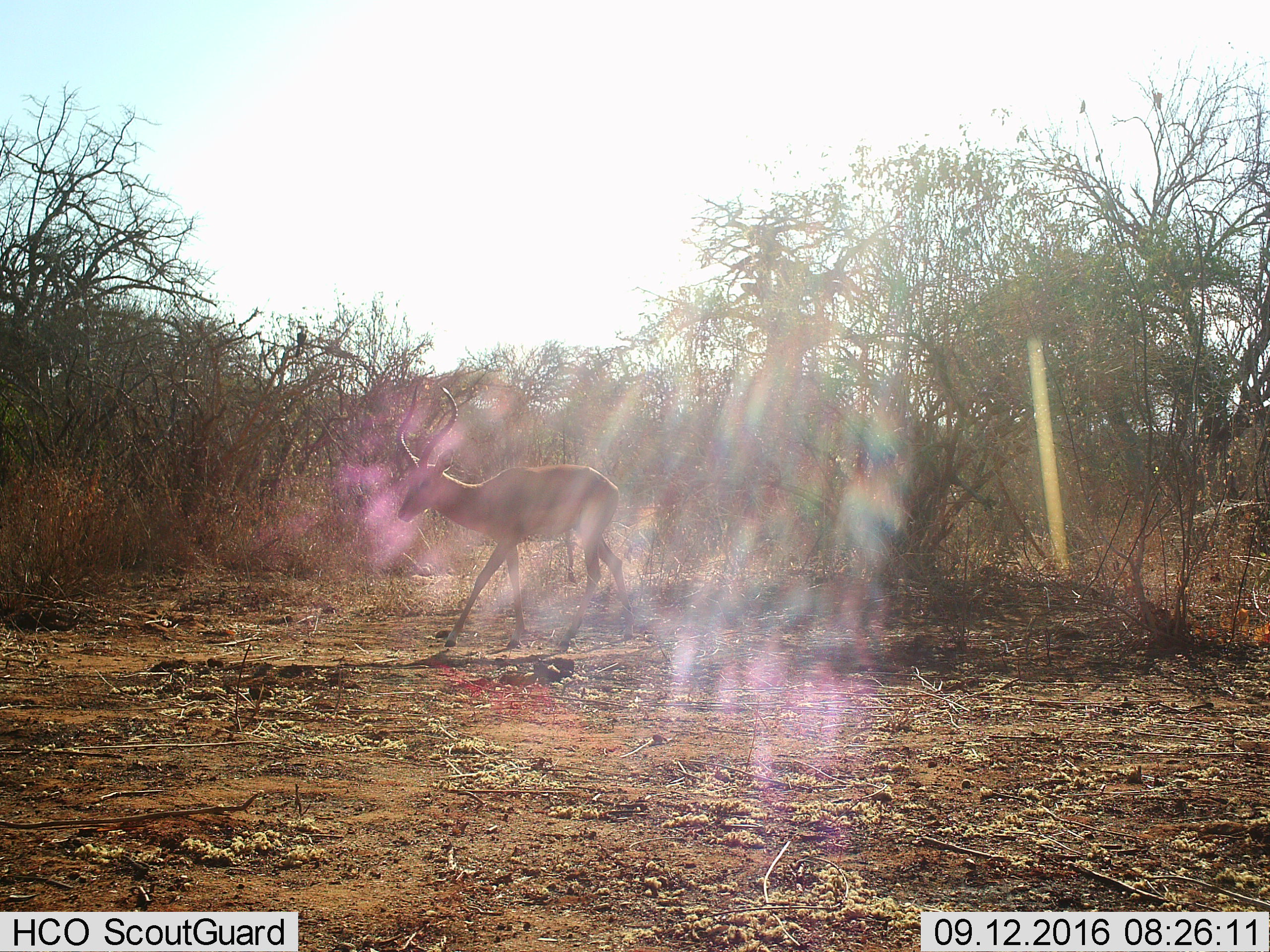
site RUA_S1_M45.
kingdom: Animalia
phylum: Chordata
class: Mammalia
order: Artiodactyla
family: Bovidae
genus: Aepyceros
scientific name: Aepyceros melampus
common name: impala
Impala (Aepyceros melampus), count 1. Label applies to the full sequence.